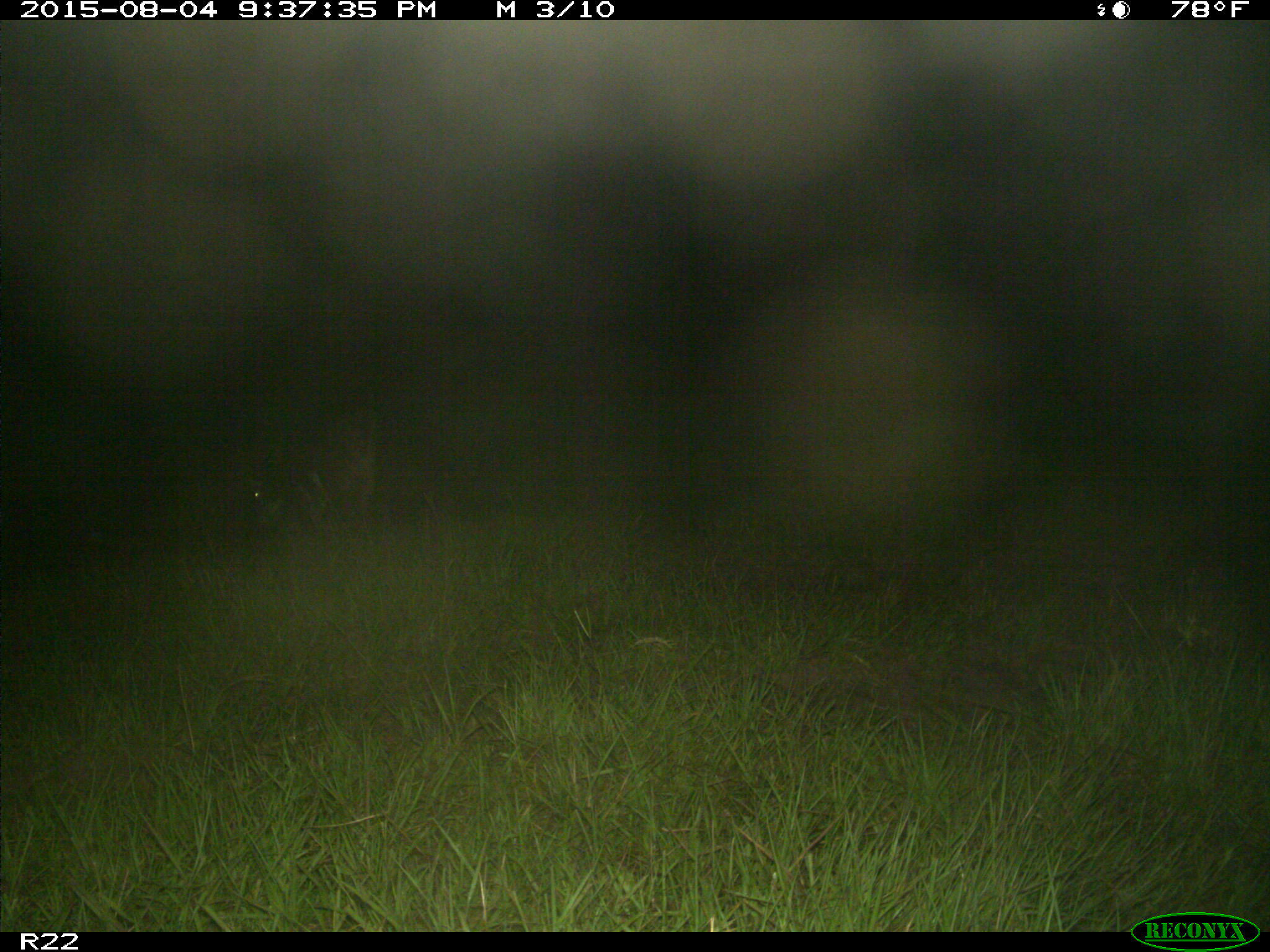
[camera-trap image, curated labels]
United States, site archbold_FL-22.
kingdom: Animalia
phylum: Chordata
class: Mammalia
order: Artiodactyla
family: Bovidae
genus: Bos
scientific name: Bos taurus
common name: domestic cow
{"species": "Bos taurus (domestic cow)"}